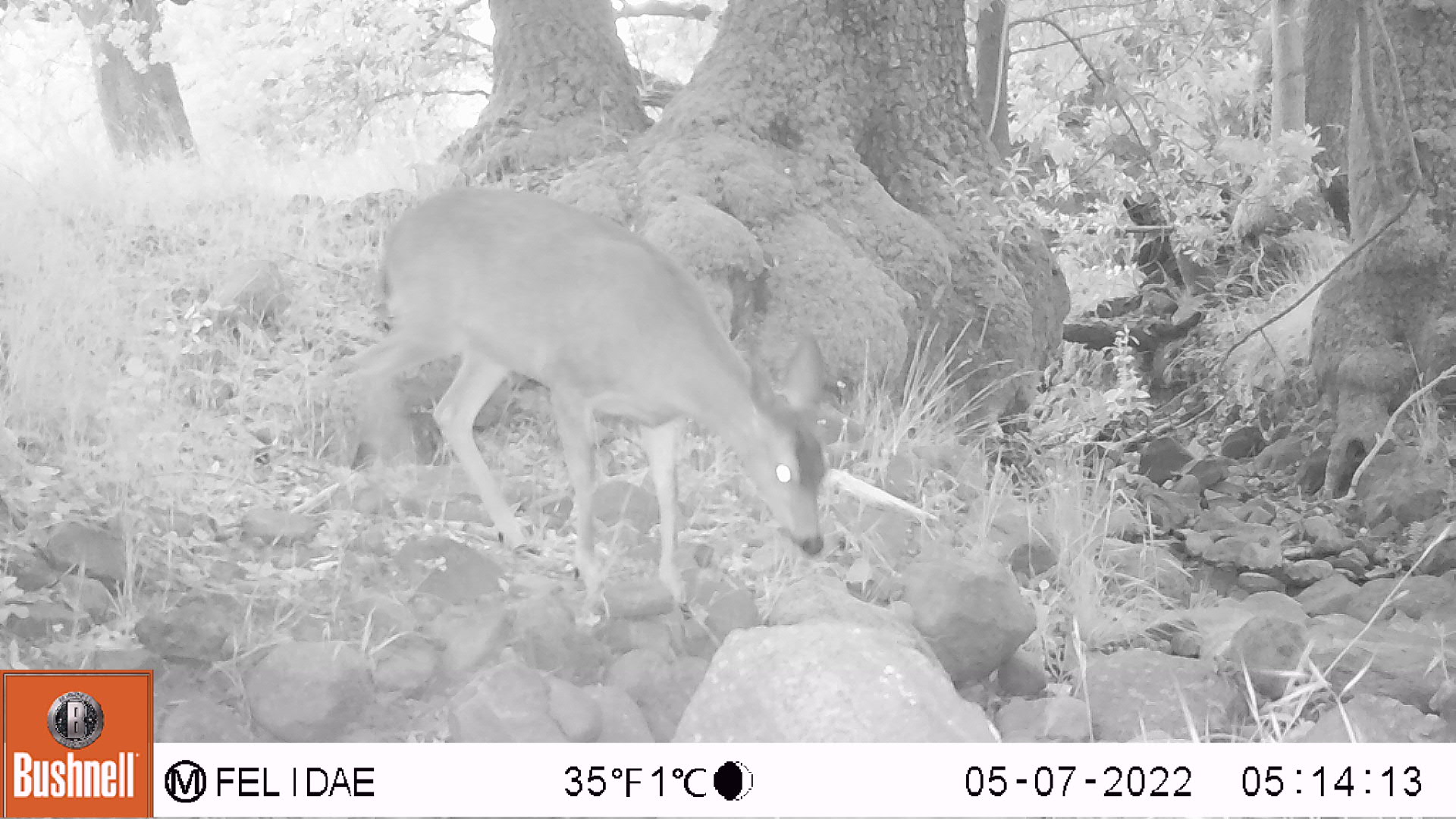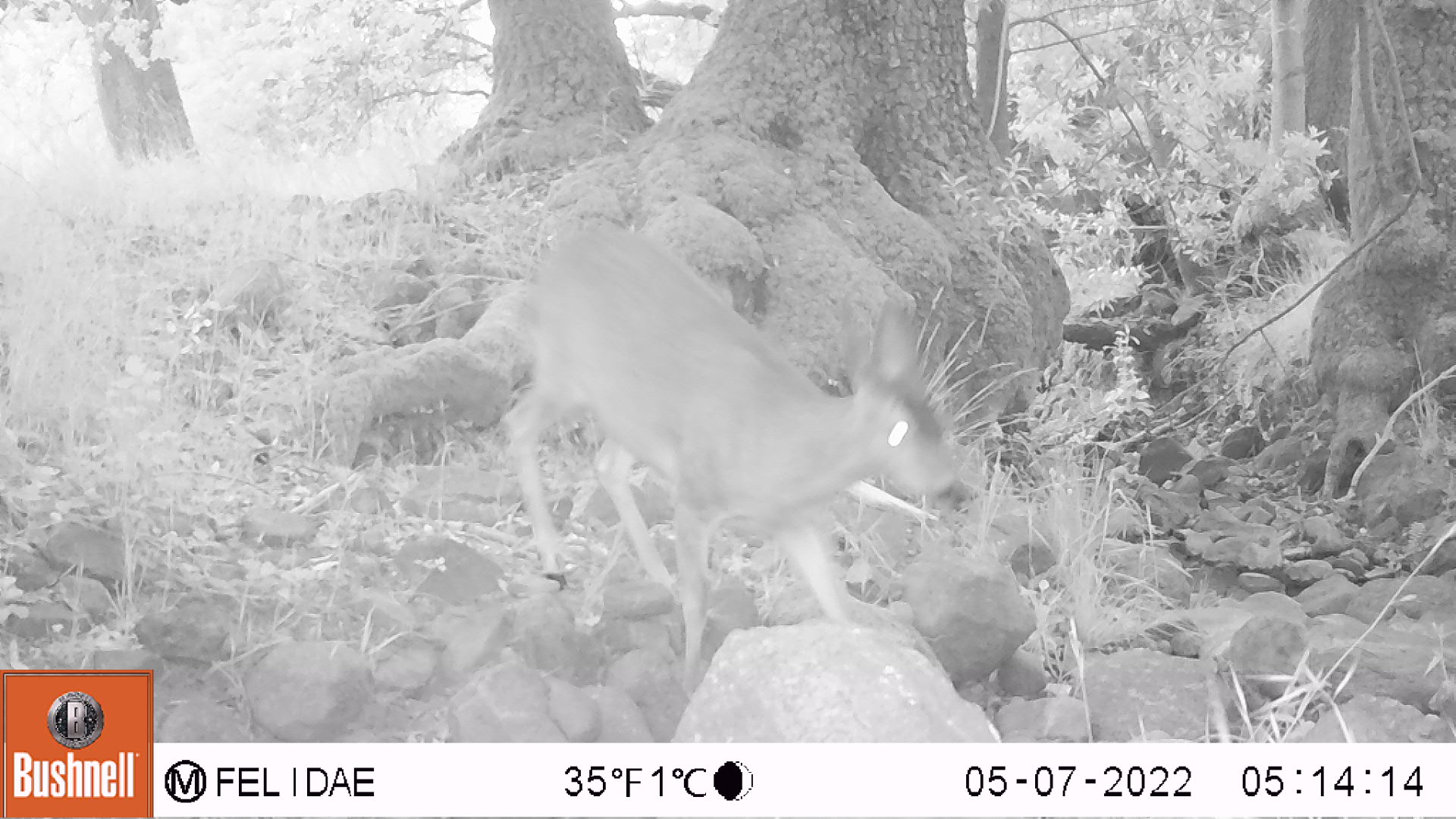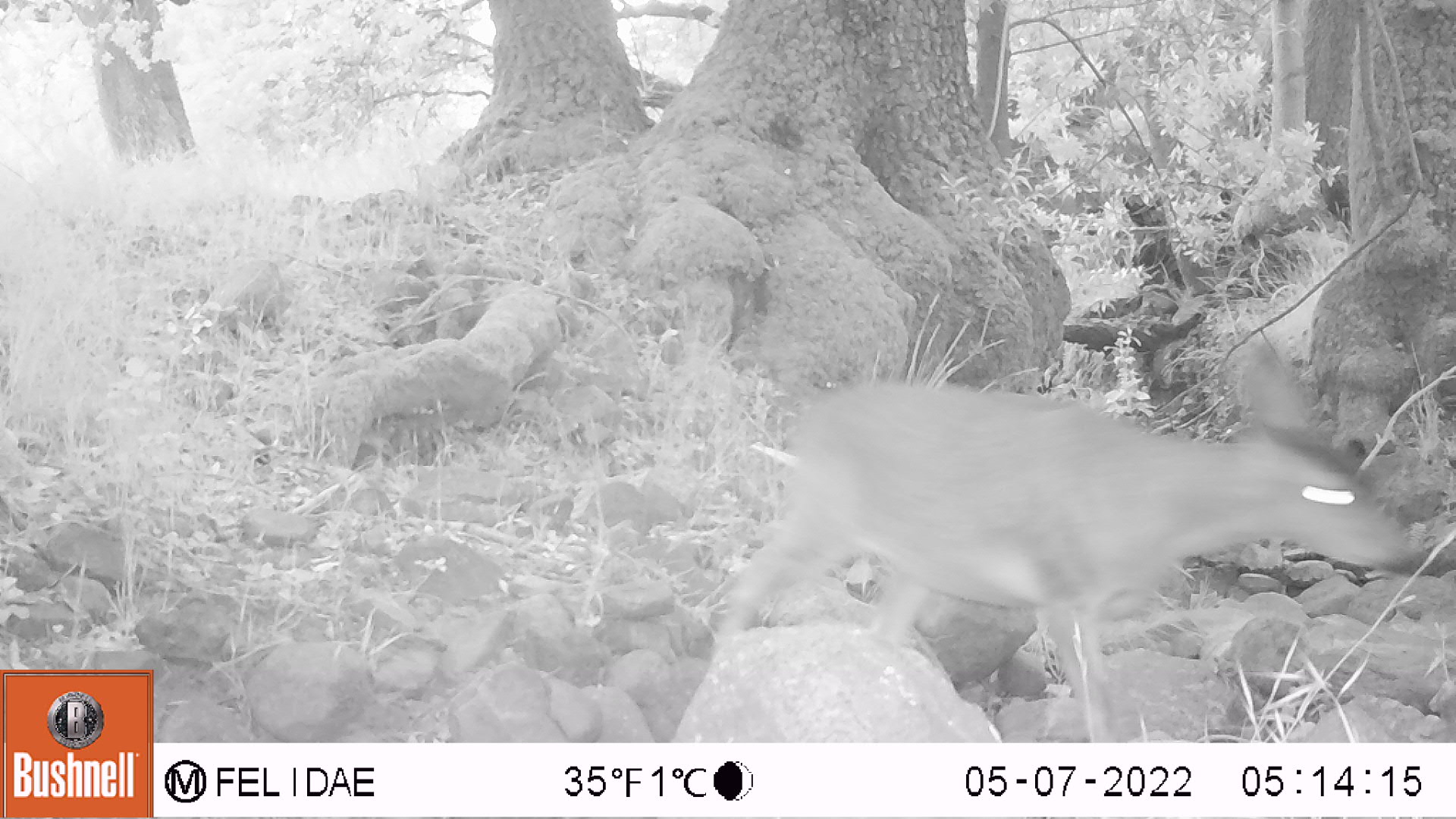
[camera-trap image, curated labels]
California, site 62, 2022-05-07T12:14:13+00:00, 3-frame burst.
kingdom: Animalia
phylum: Chordata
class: Mammalia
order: Artiodactyla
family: Cervidae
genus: Odocoileus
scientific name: Odocoileus hemionus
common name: mule deer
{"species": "mule deer (Odocoileus hemionus)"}